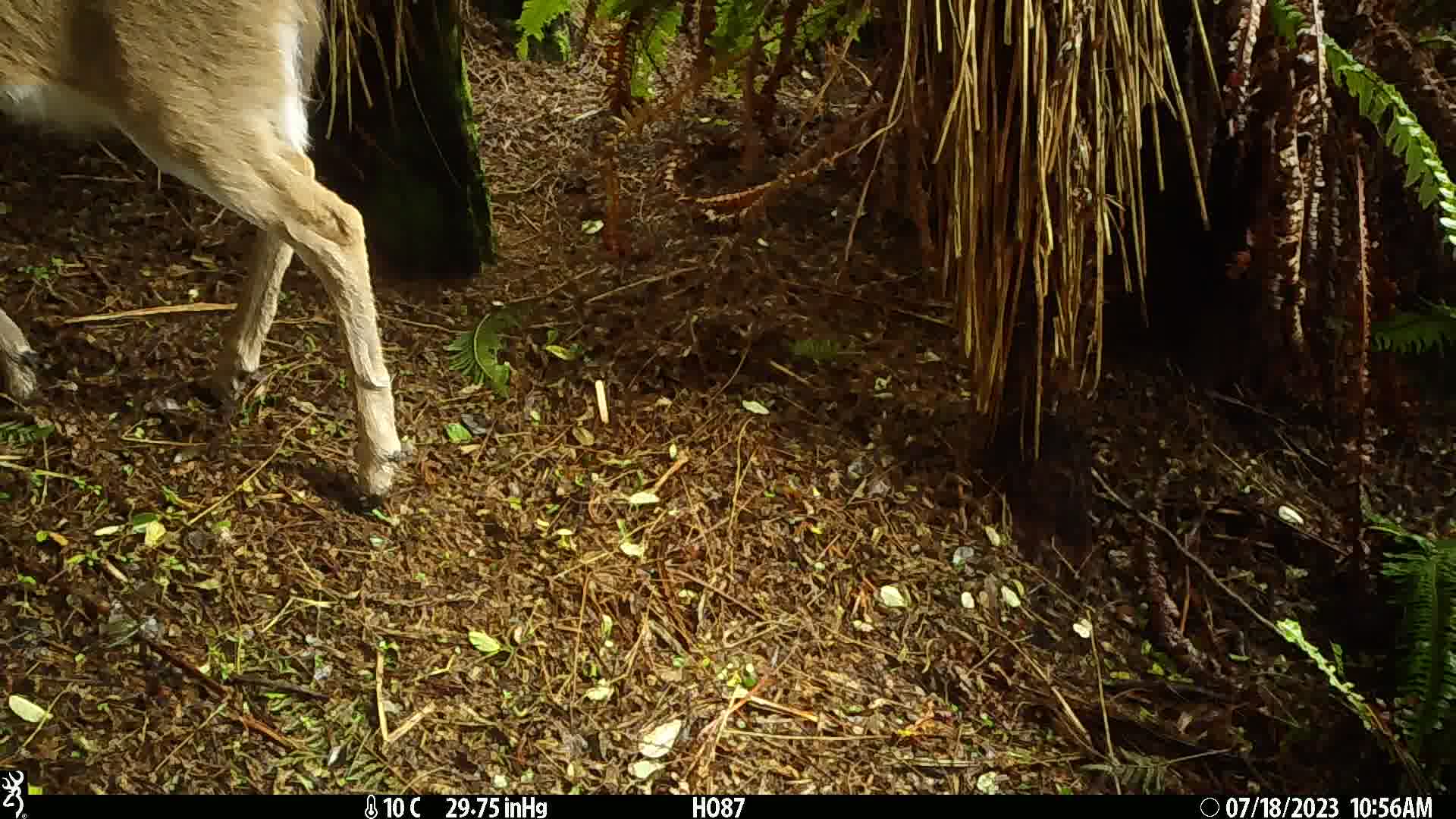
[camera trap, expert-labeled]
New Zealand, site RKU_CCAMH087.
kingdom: Animalia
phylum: Chordata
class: Mammalia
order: Artiodactyla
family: Cervidae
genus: Odocoileus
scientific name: Odocoileus virginianus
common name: white-tailed deer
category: white tailed deer